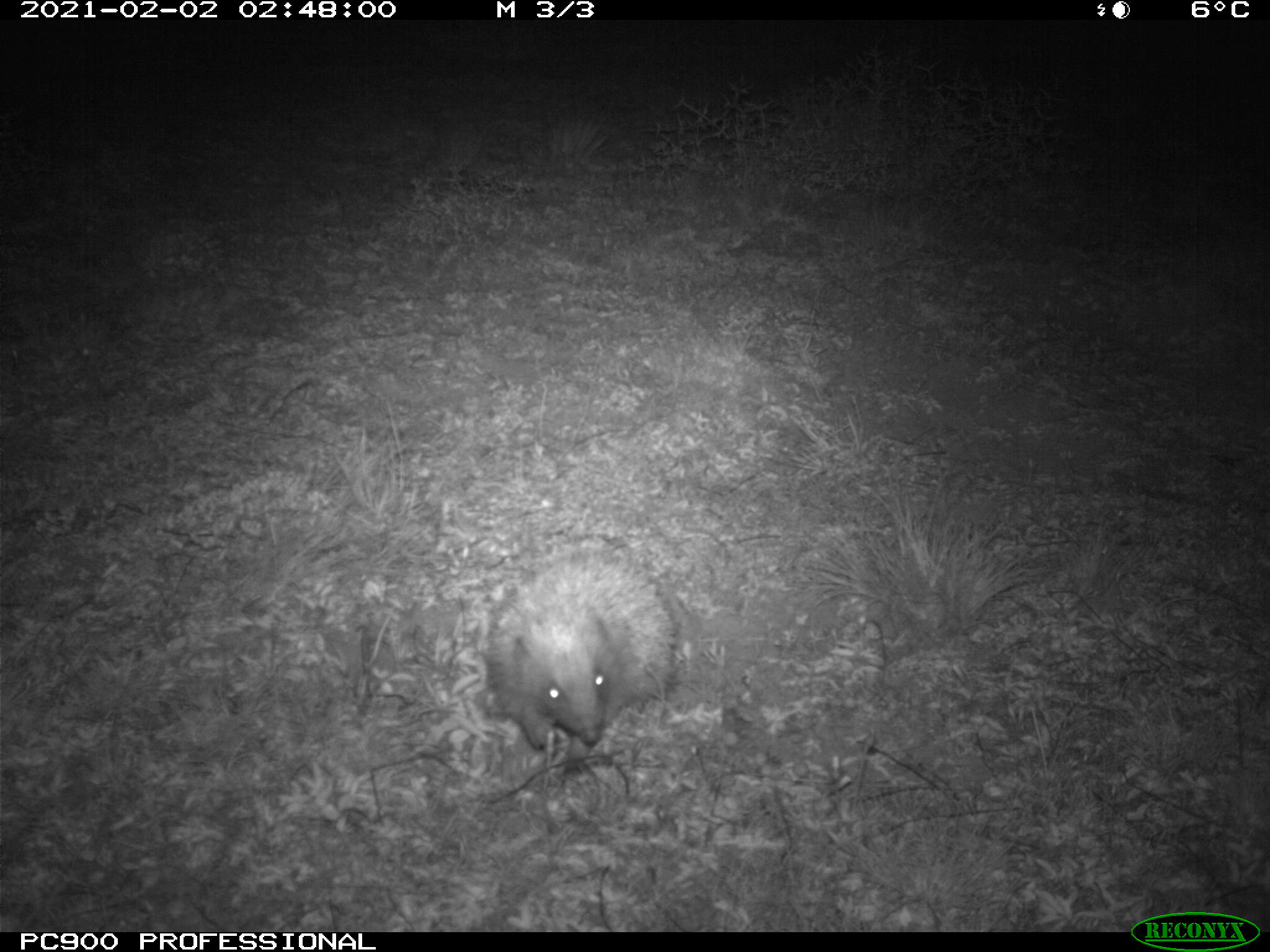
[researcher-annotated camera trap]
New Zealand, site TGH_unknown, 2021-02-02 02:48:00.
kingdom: Animalia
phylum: Chordata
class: Mammalia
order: Eulipotyphla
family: Erinaceidae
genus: Erinaceus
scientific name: Erinaceus europaeus europaeus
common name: european hedgehog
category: hedgehog